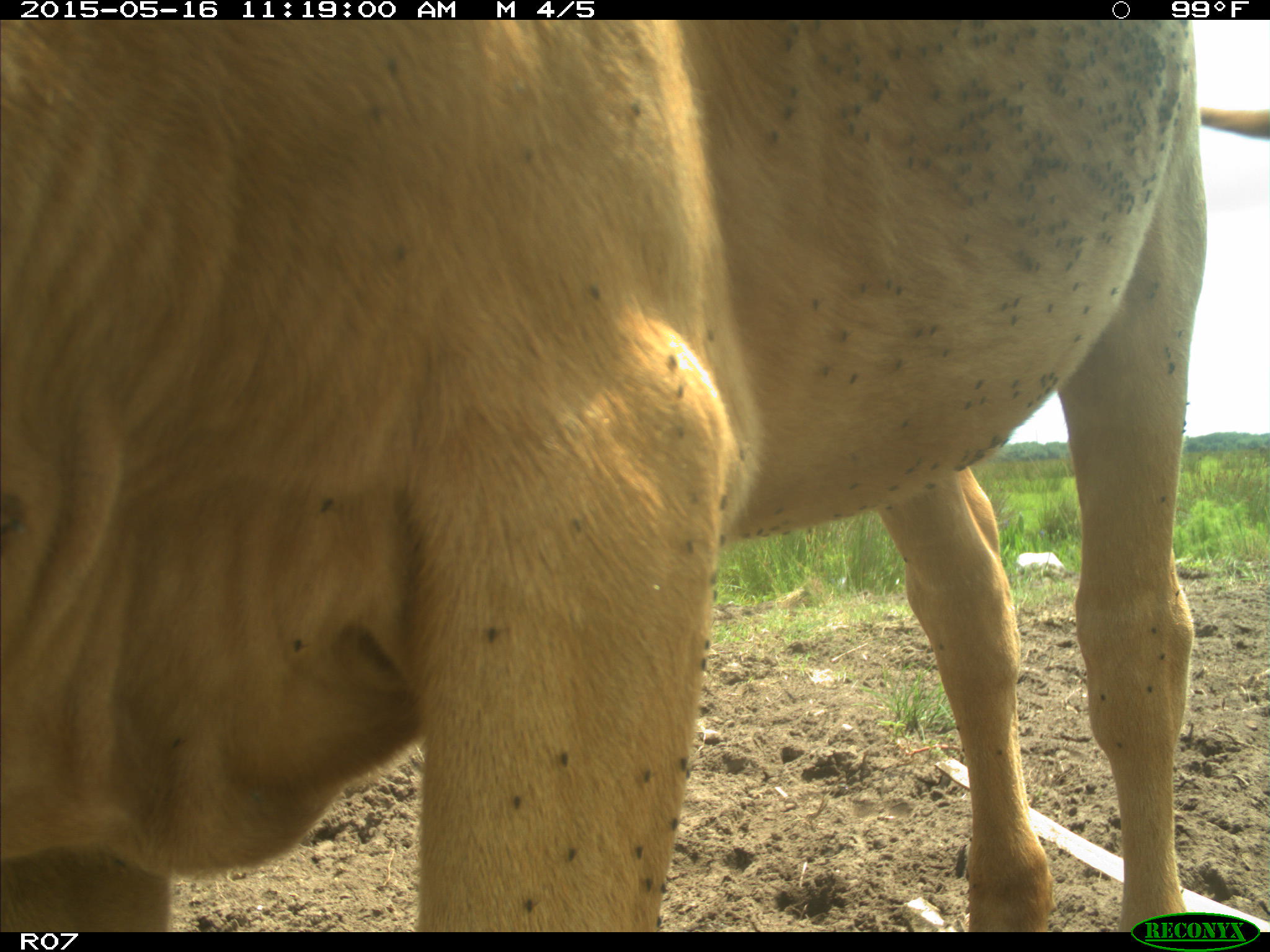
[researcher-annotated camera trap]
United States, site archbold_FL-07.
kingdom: Animalia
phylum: Chordata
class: Mammalia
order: Artiodactyla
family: Bovidae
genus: Bos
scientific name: Bos taurus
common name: domestic cow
Bos taurus (domestic cow).